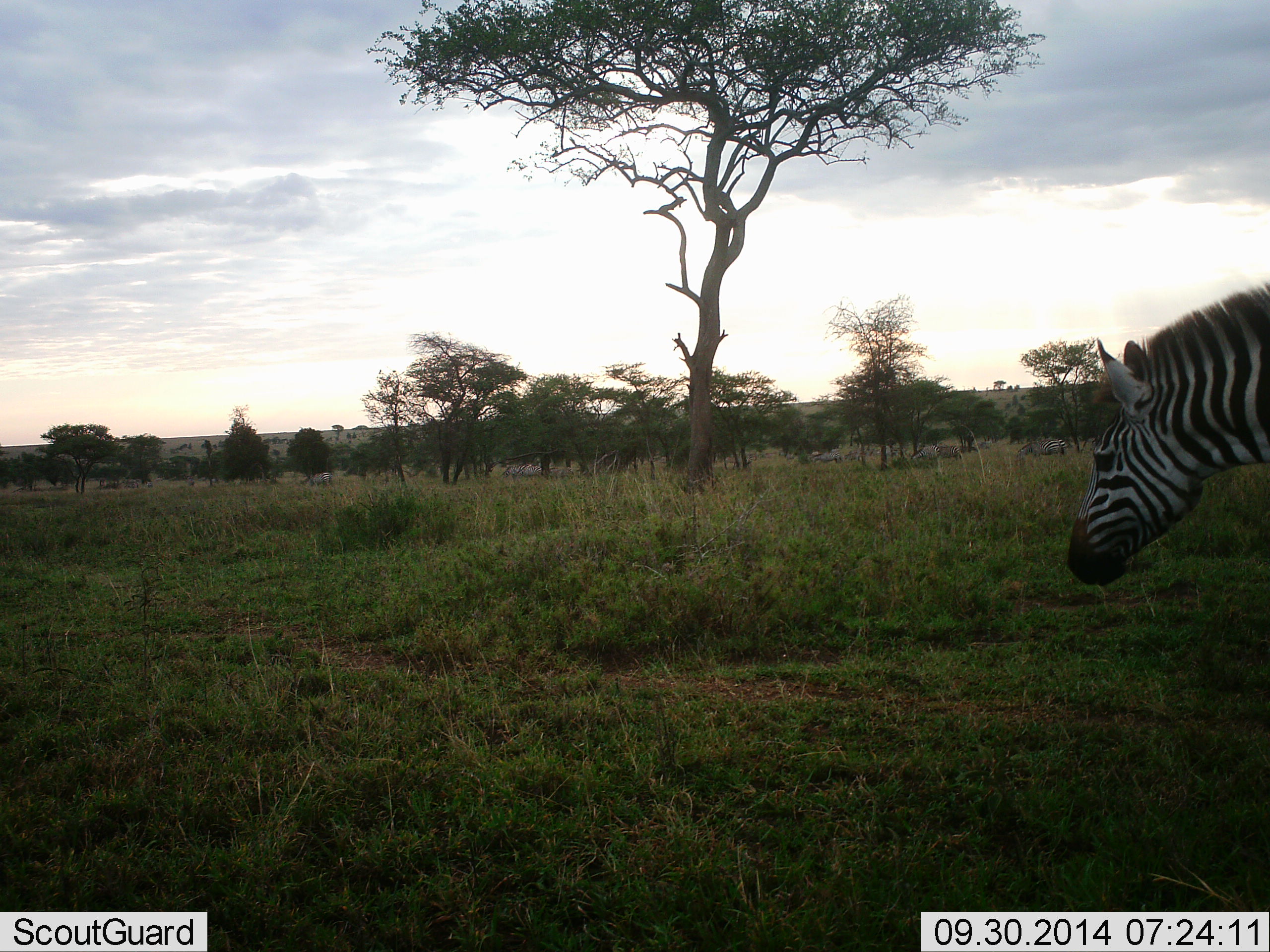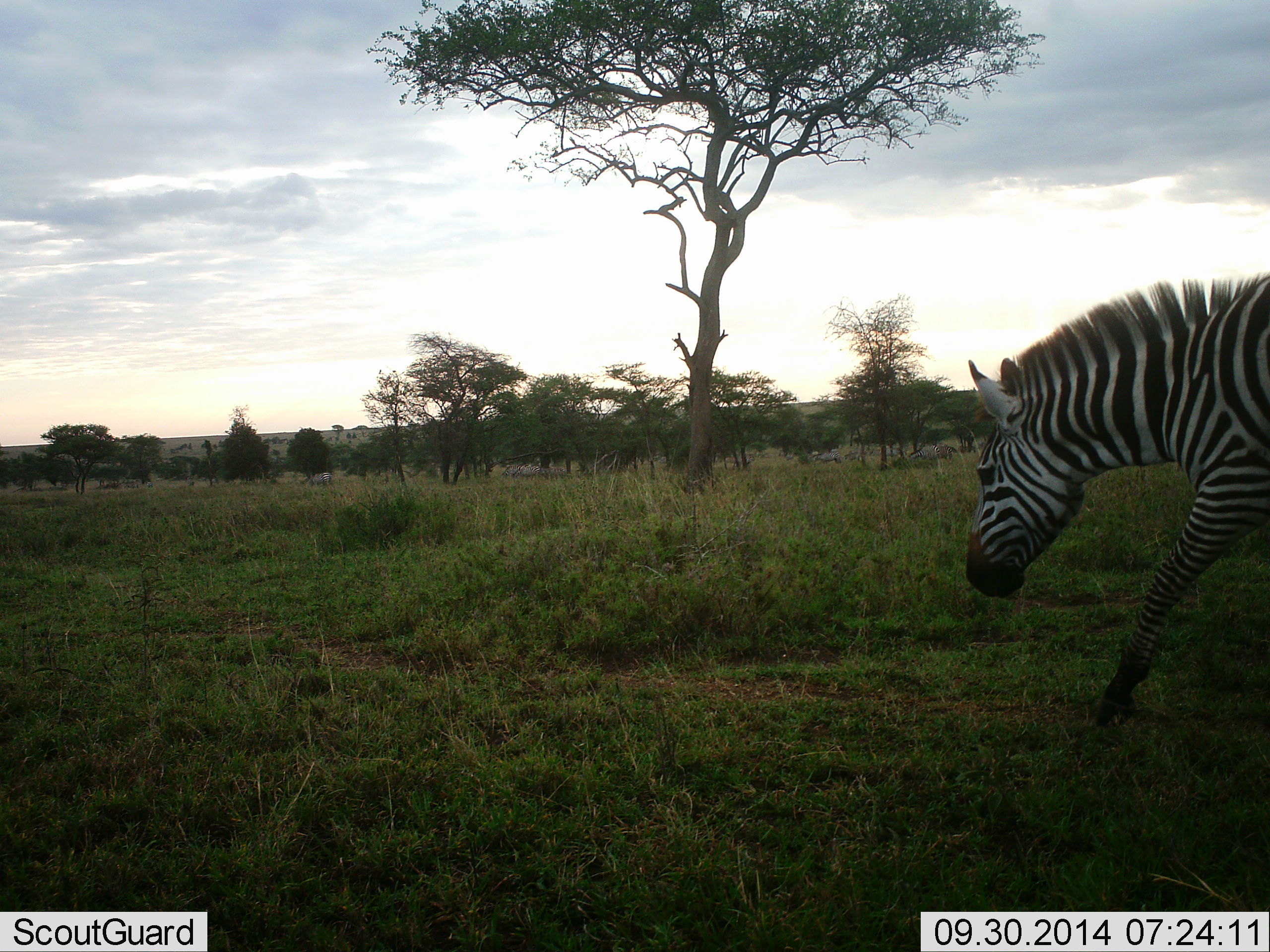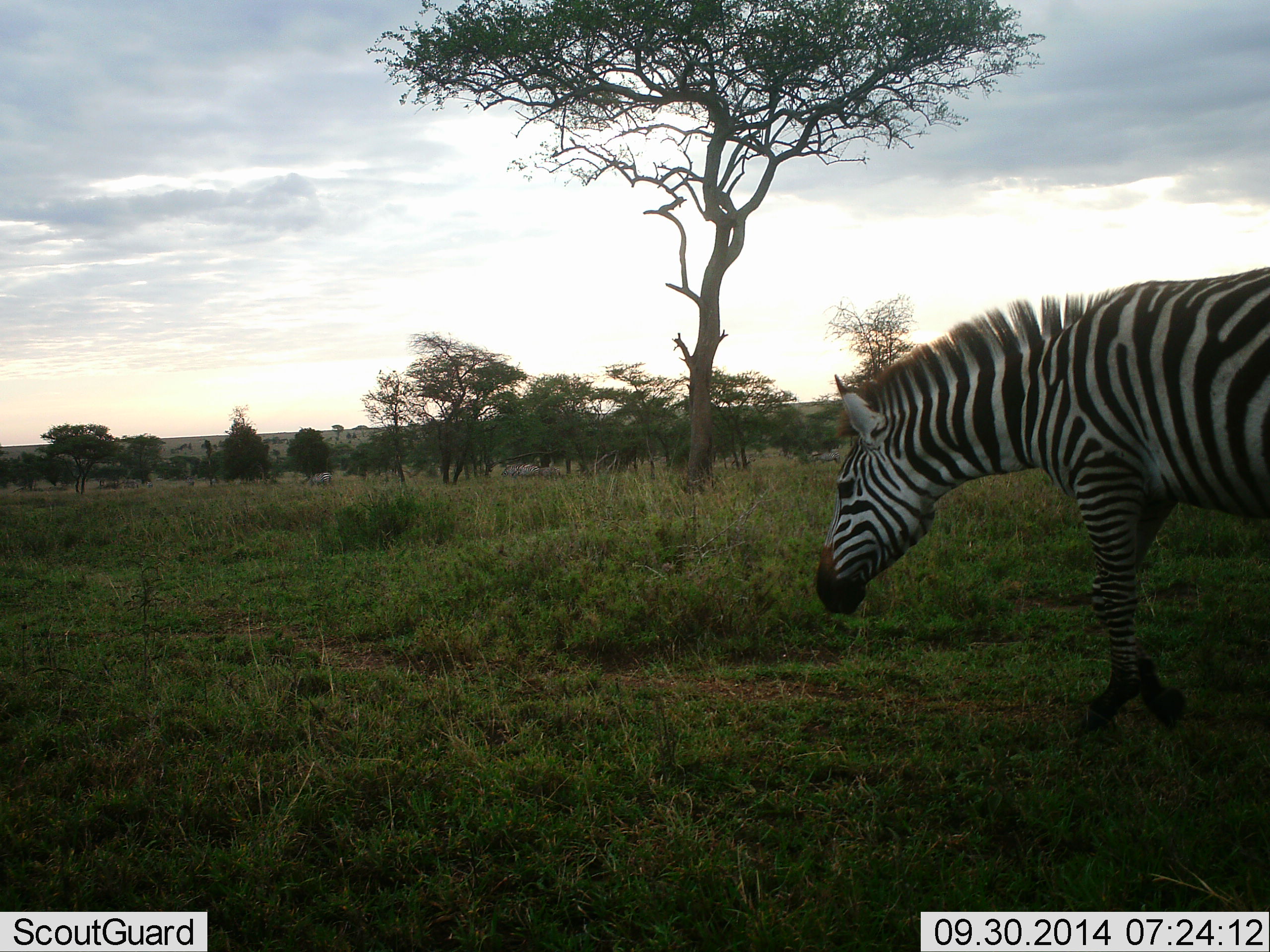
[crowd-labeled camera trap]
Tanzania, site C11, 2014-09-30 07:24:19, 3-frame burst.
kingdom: Animalia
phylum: Chordata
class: Mammalia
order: Perissodactyla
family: Equidae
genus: Equus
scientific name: Equus quagga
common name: plains zebra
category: zebra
Zebra (plains zebra) (Equus quagga), count 1. Behavior (volunteer vote fractions): standing 10%, resting 0%, moving 100%, interacting 0%. Young present (vote fraction): 0%. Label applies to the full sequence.